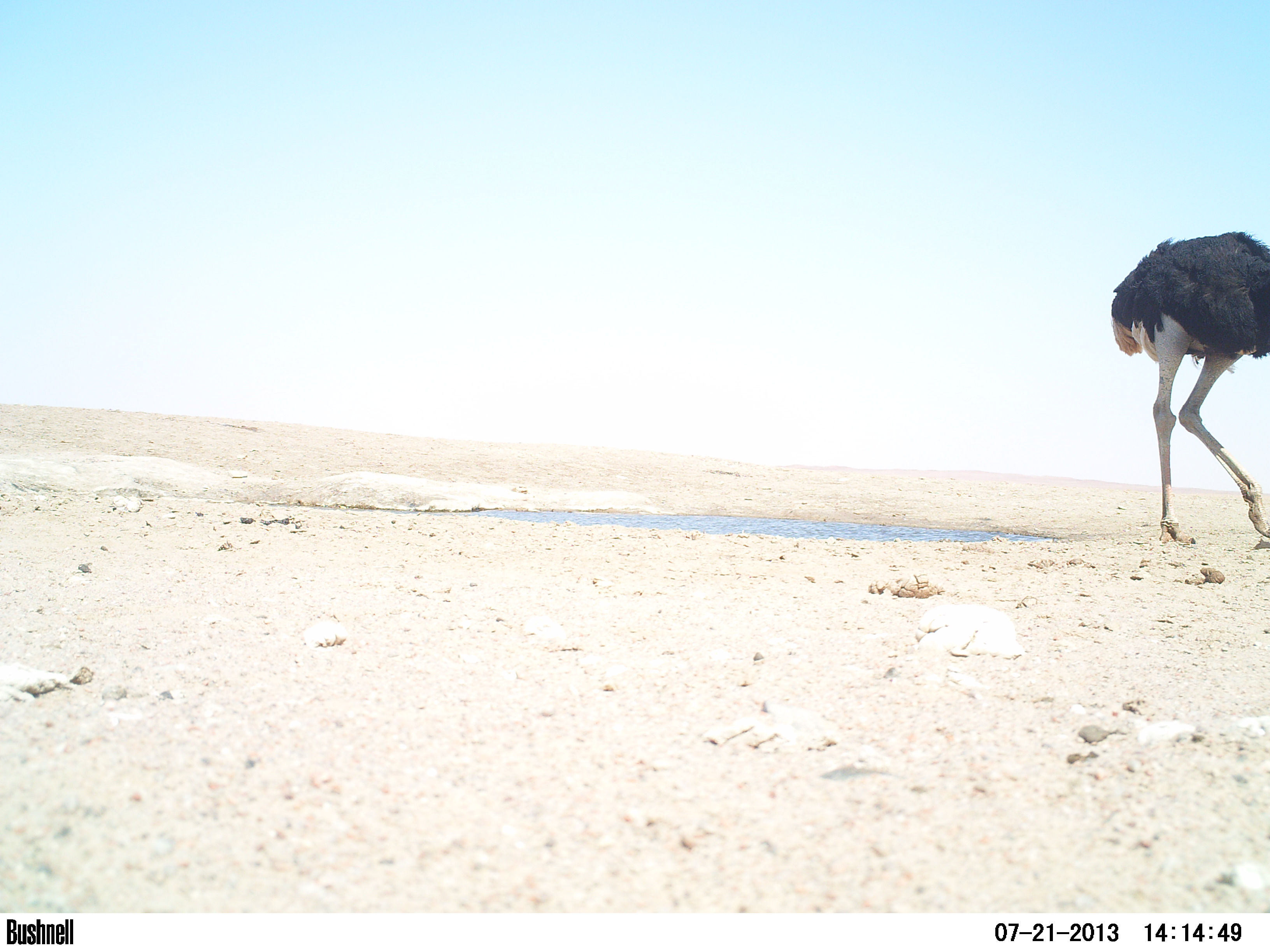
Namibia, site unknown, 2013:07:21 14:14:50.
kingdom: Animalia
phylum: Chordata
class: Aves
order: Struthioniformes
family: Struthionidae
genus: Struthio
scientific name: Struthio camelus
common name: common ostrich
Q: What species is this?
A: Struthio camelus (common ostrich).